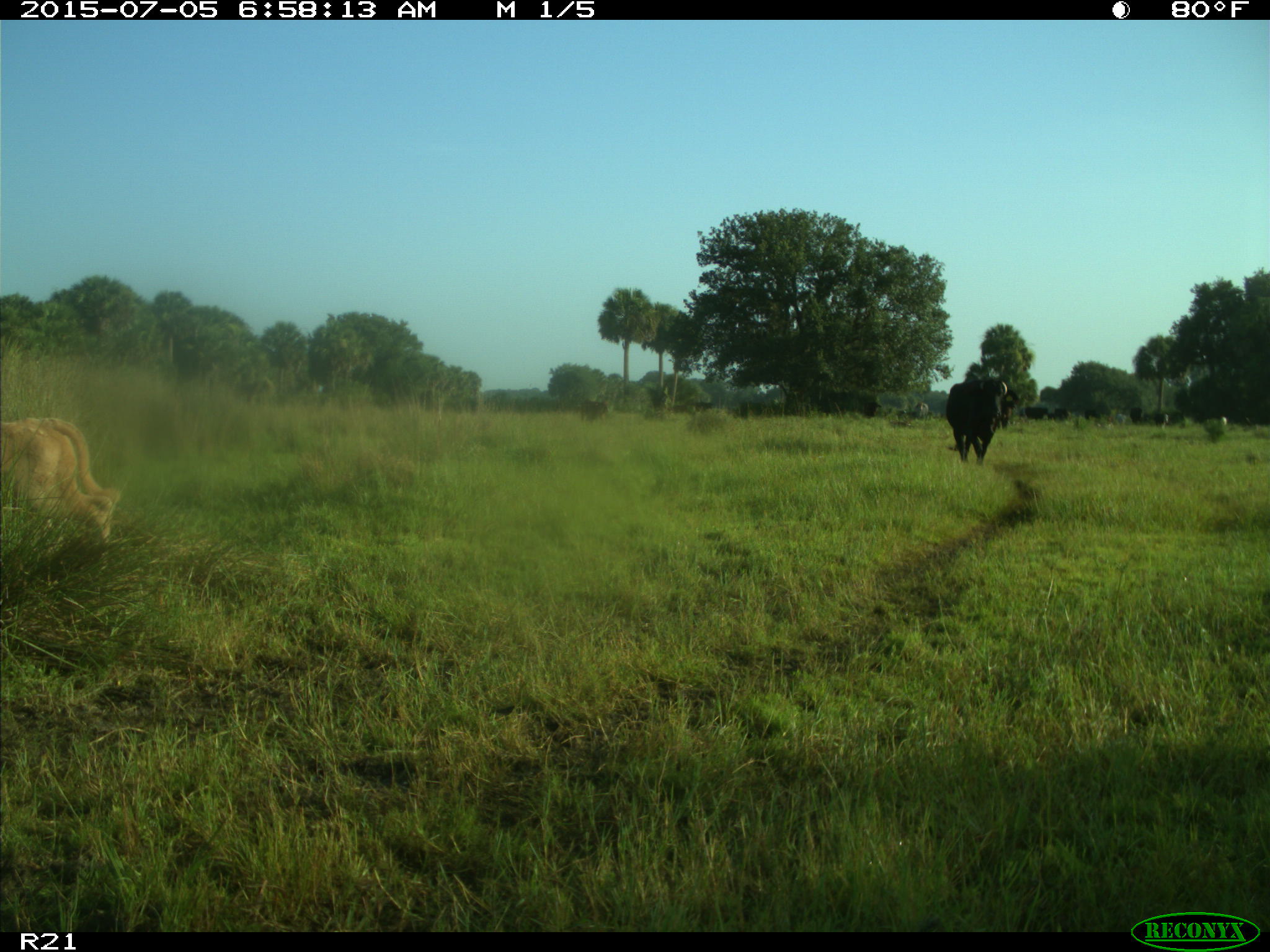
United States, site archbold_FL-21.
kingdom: Animalia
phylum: Chordata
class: Mammalia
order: Artiodactyla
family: Bovidae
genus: Bos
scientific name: Bos taurus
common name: domestic cow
Bos taurus (domestic cow).